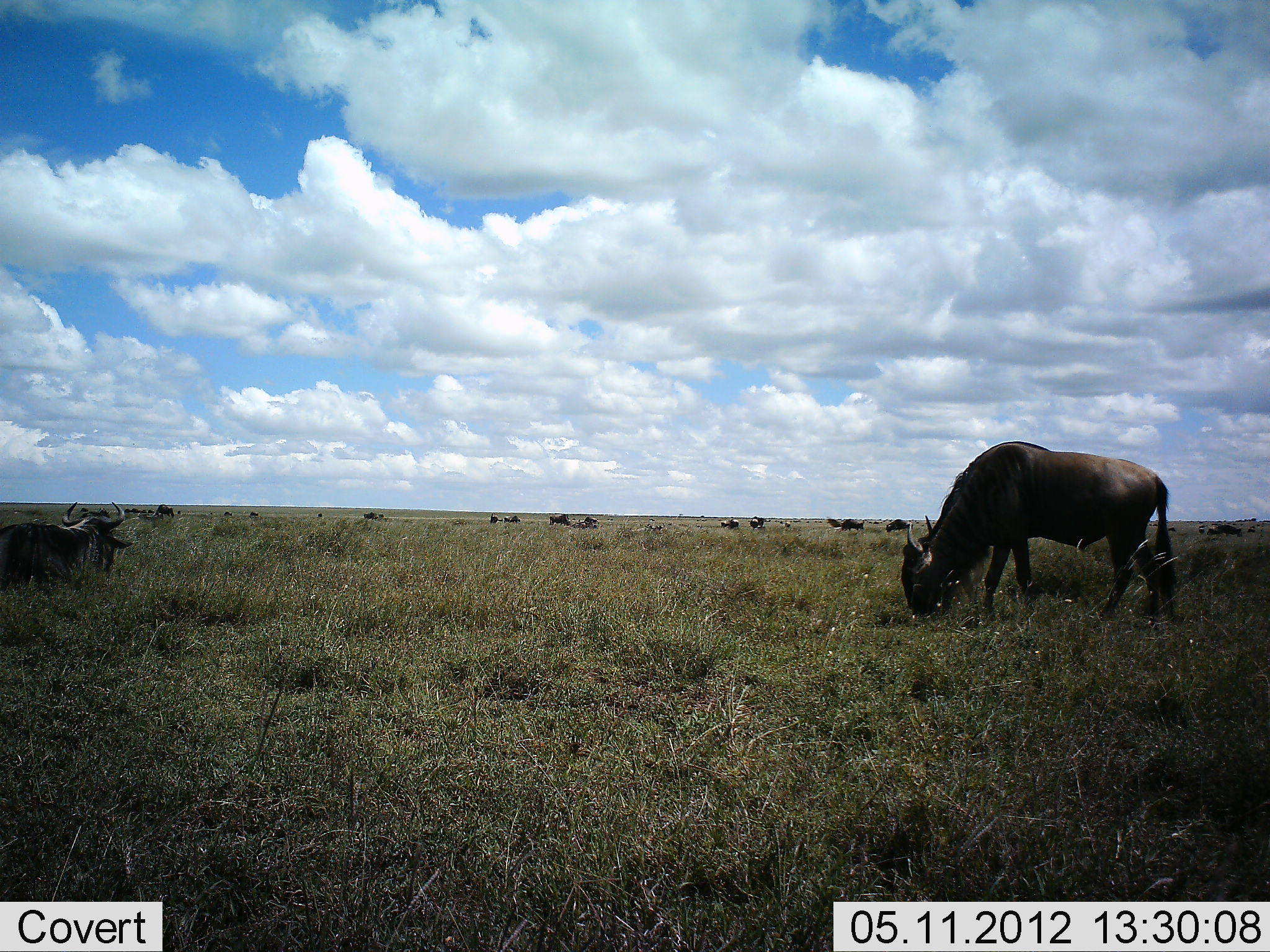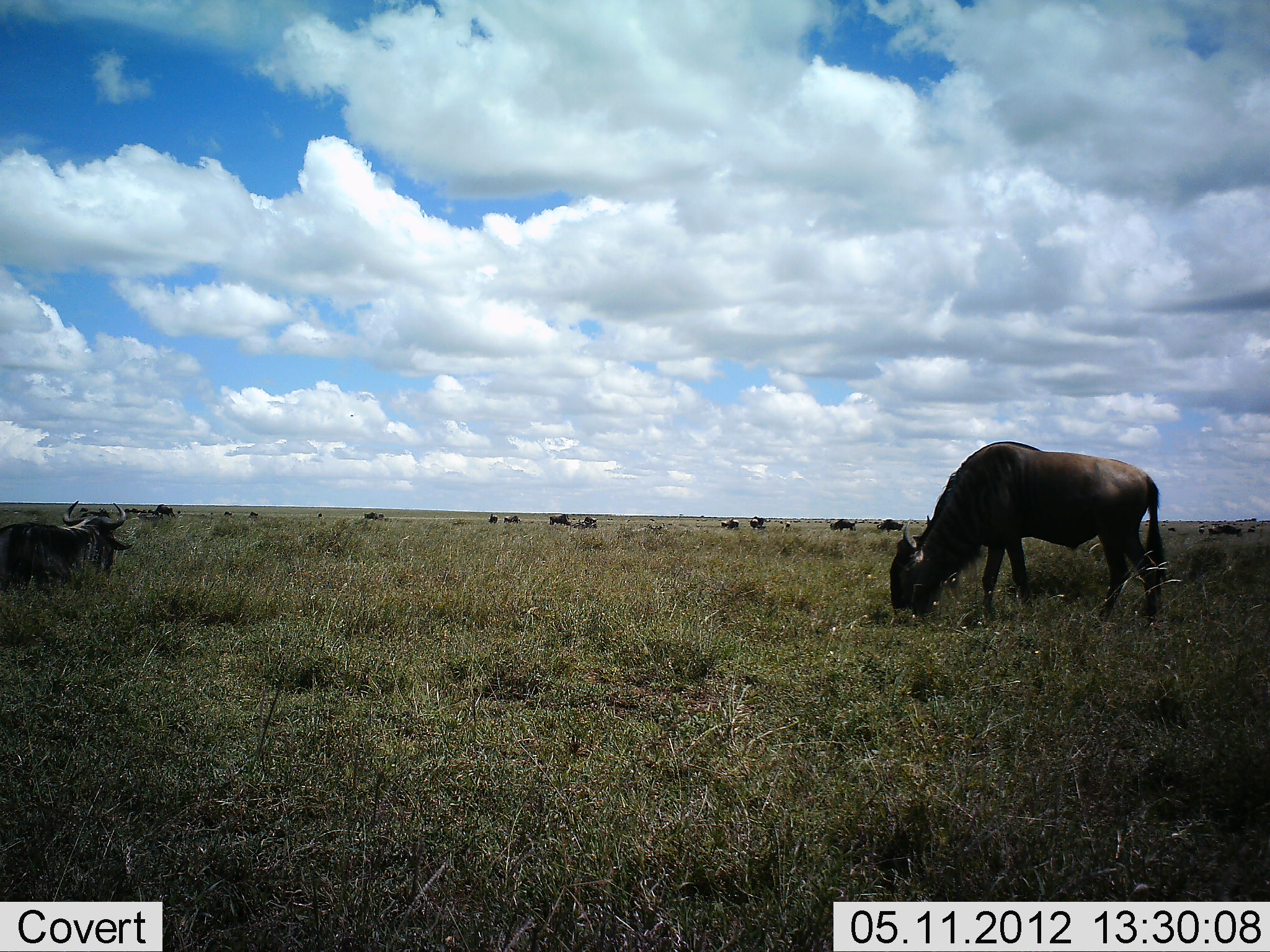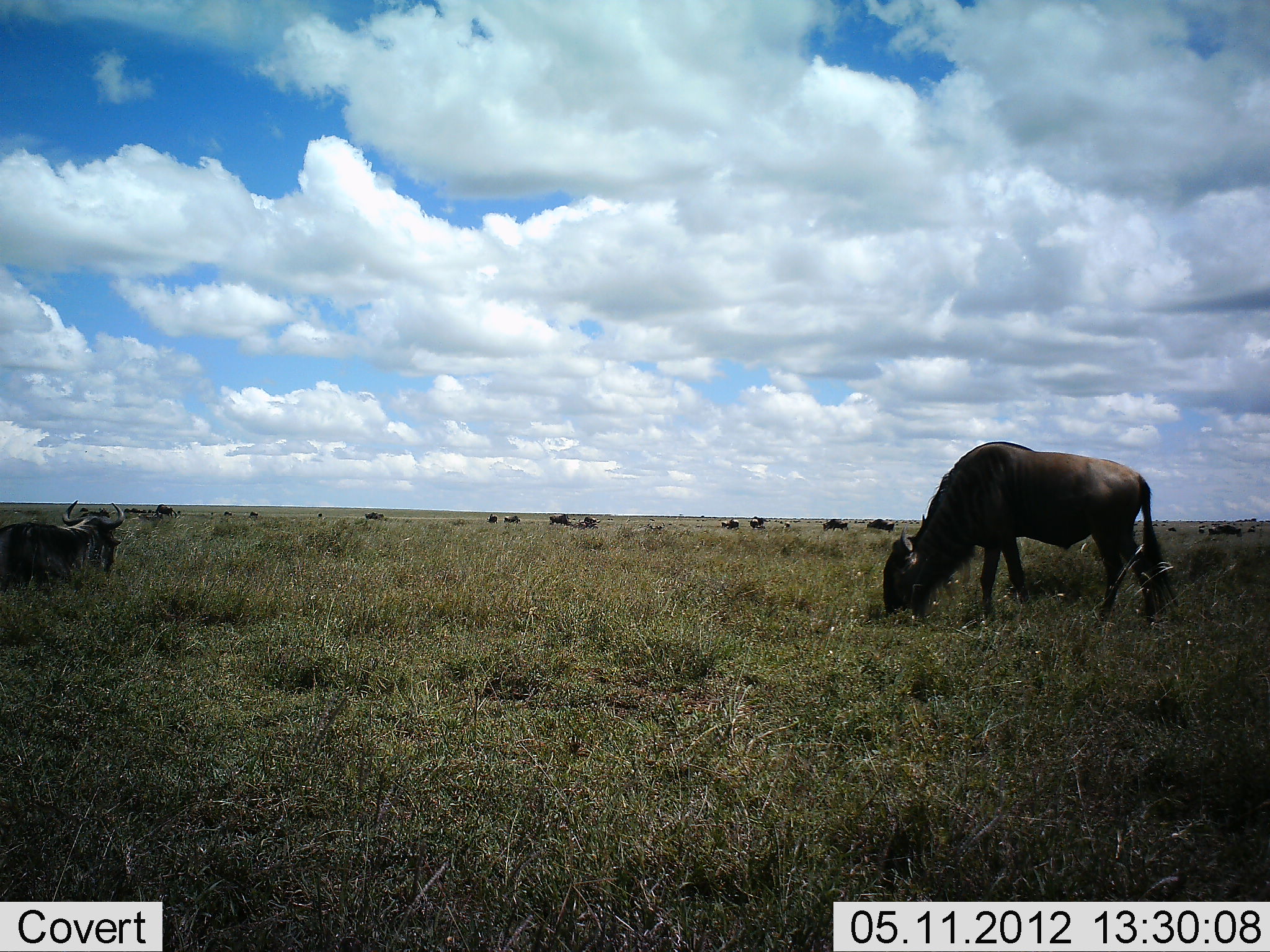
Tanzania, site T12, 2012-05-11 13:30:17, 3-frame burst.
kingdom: Animalia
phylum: Chordata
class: Mammalia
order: Artiodactyla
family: Bovidae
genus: Connochaetes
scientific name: Connochaetes taurinus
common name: blue wildebeest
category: wildebeest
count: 11-50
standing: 40%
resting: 80%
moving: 40%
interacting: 0%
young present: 0%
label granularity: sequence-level